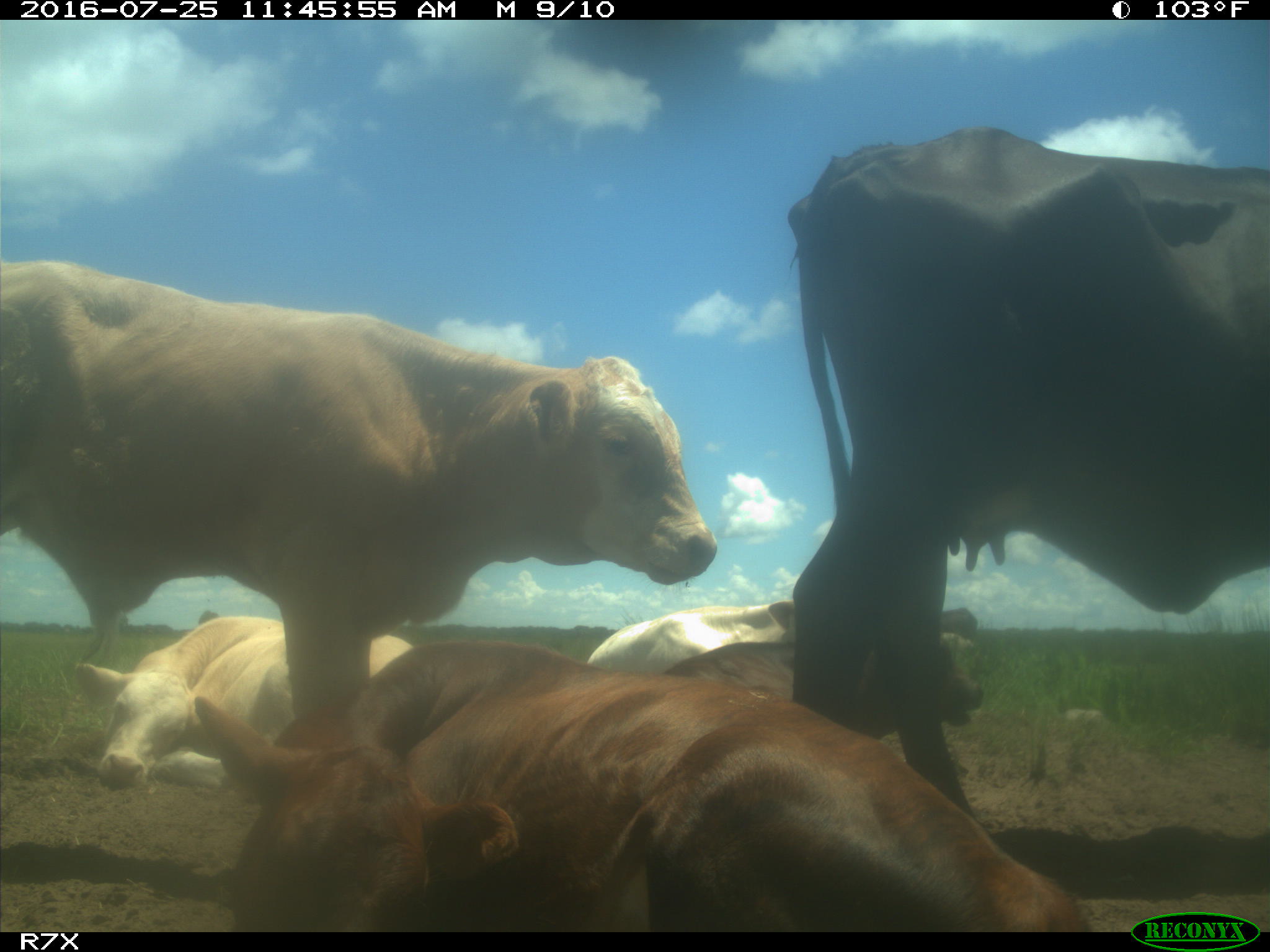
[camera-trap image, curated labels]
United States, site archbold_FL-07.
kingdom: Animalia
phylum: Chordata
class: Mammalia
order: Artiodactyla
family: Bovidae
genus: Bos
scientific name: Bos taurus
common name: domestic cow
Bos taurus (domestic cow).